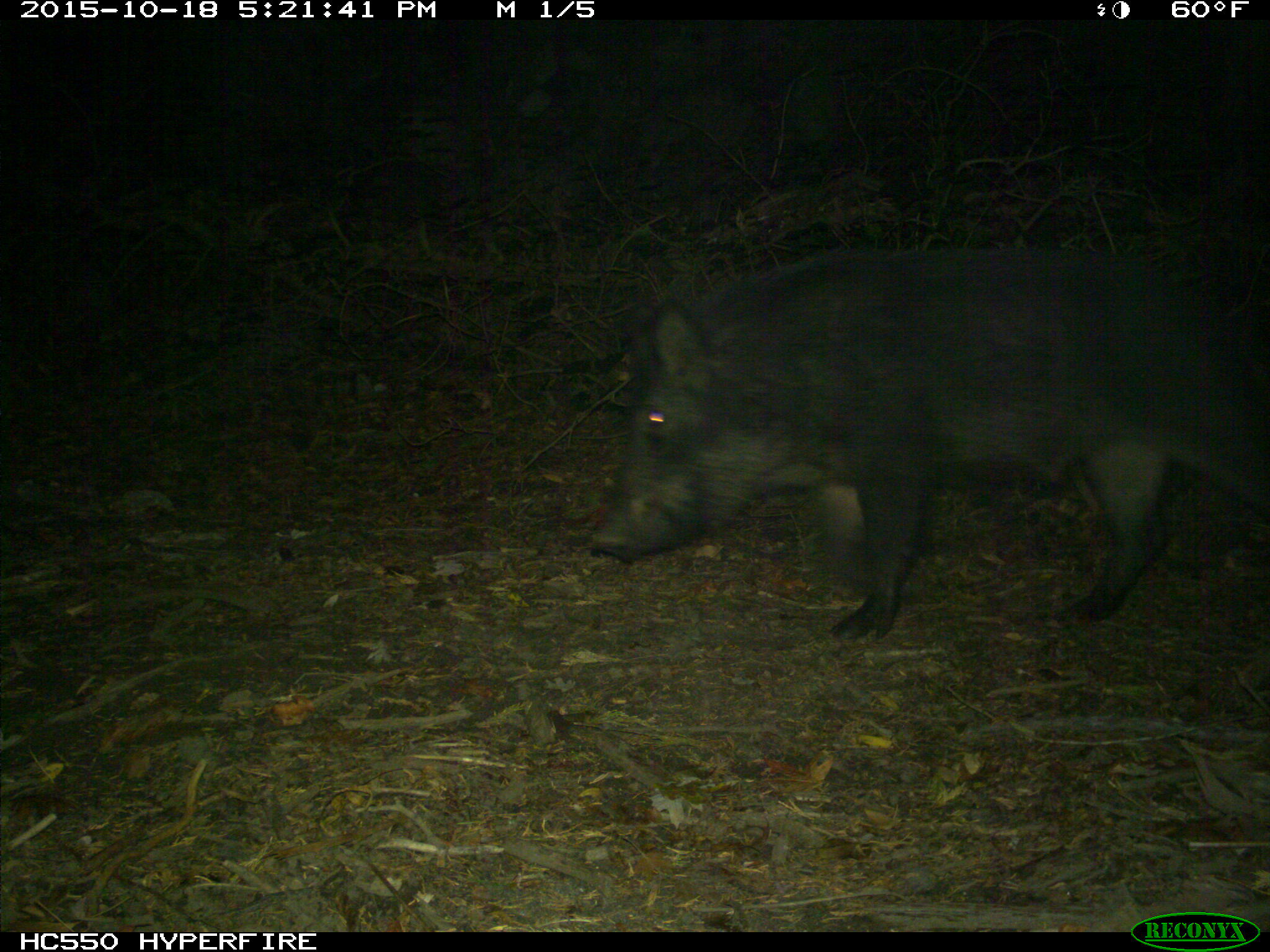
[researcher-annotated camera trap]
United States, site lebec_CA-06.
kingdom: Animalia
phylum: Chordata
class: Mammalia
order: Artiodactyla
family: Suidae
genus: Sus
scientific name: Sus scrofa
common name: wild boar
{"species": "Sus scrofa (wild boar)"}